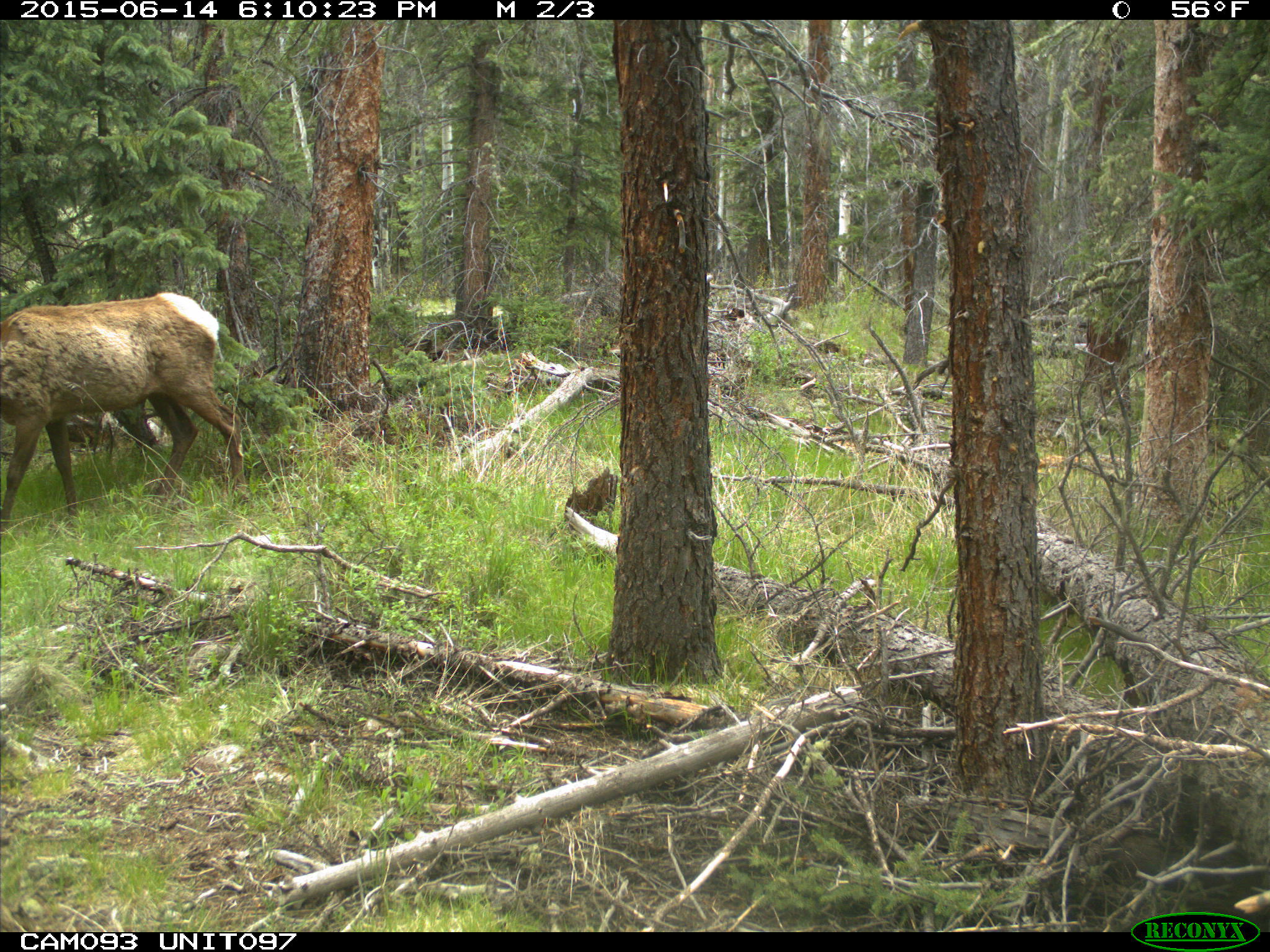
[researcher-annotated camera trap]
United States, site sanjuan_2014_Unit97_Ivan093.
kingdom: Animalia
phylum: Chordata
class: Mammalia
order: Artiodactyla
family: Cervidae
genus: Cervus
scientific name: Cervus elaphus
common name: red deer